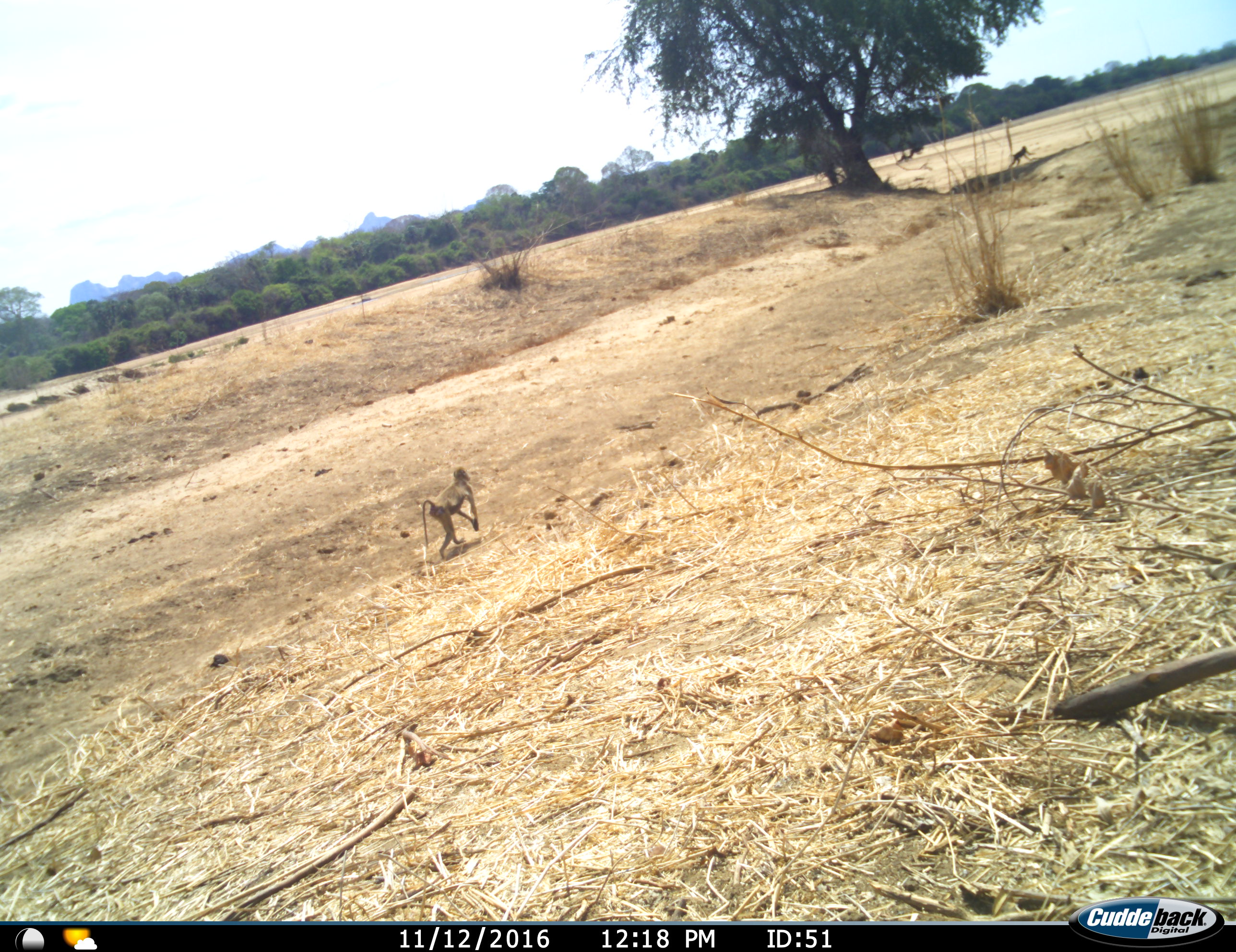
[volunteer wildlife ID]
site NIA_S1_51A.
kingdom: Animalia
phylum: Chordata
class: Mammalia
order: Primates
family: Cercopithecidae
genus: Papio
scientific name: Papio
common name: baboon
Baboon (Papio), count 2. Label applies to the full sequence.